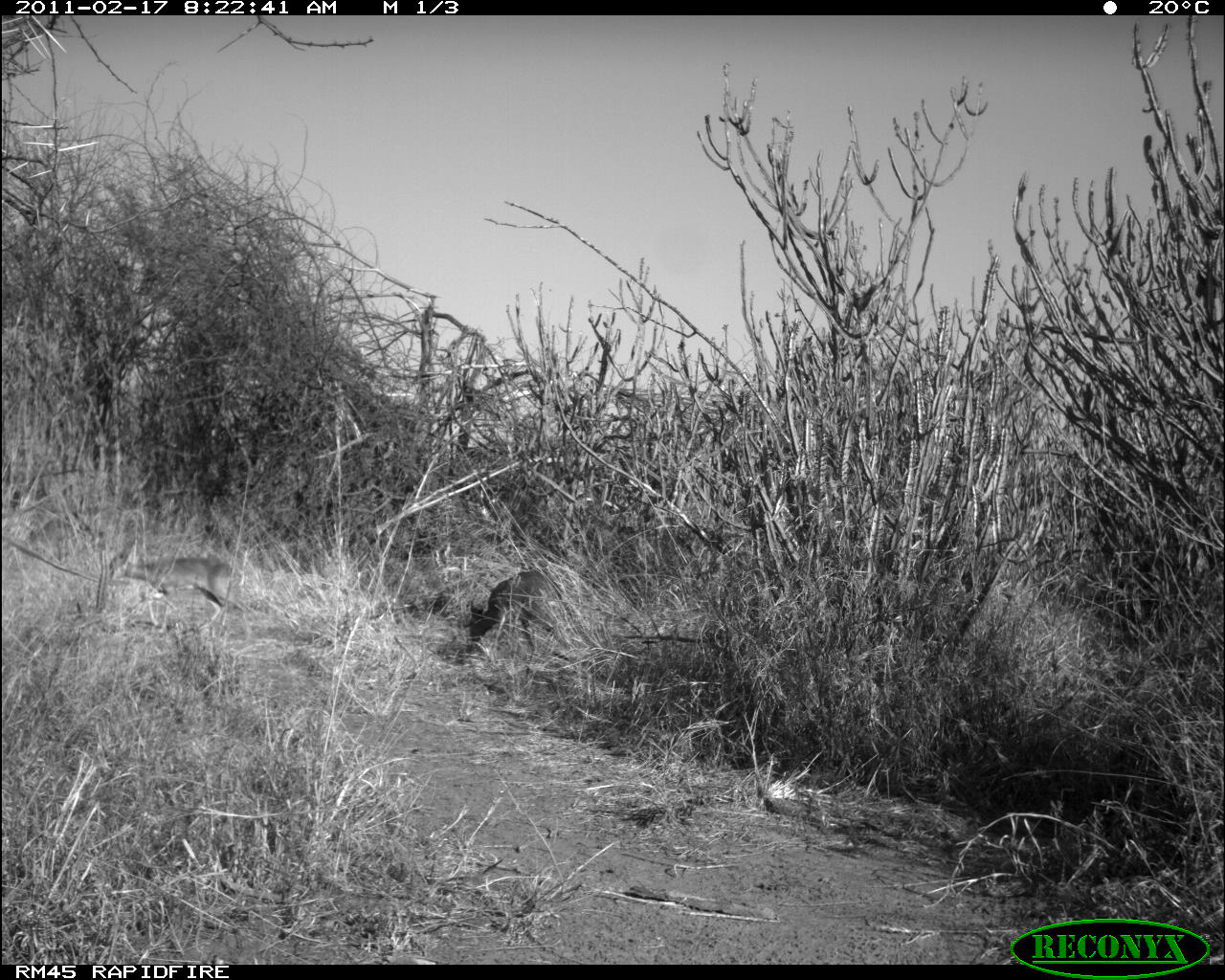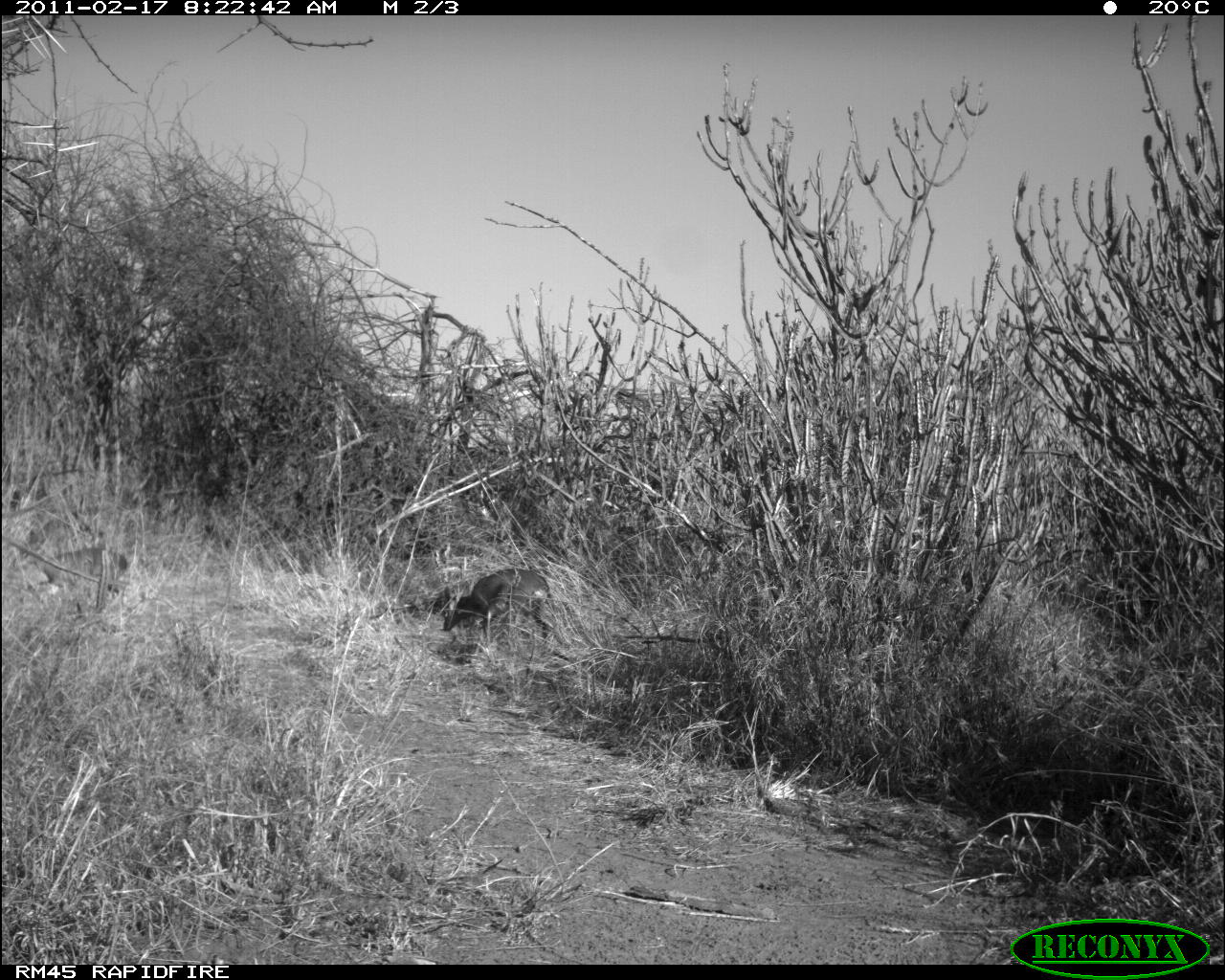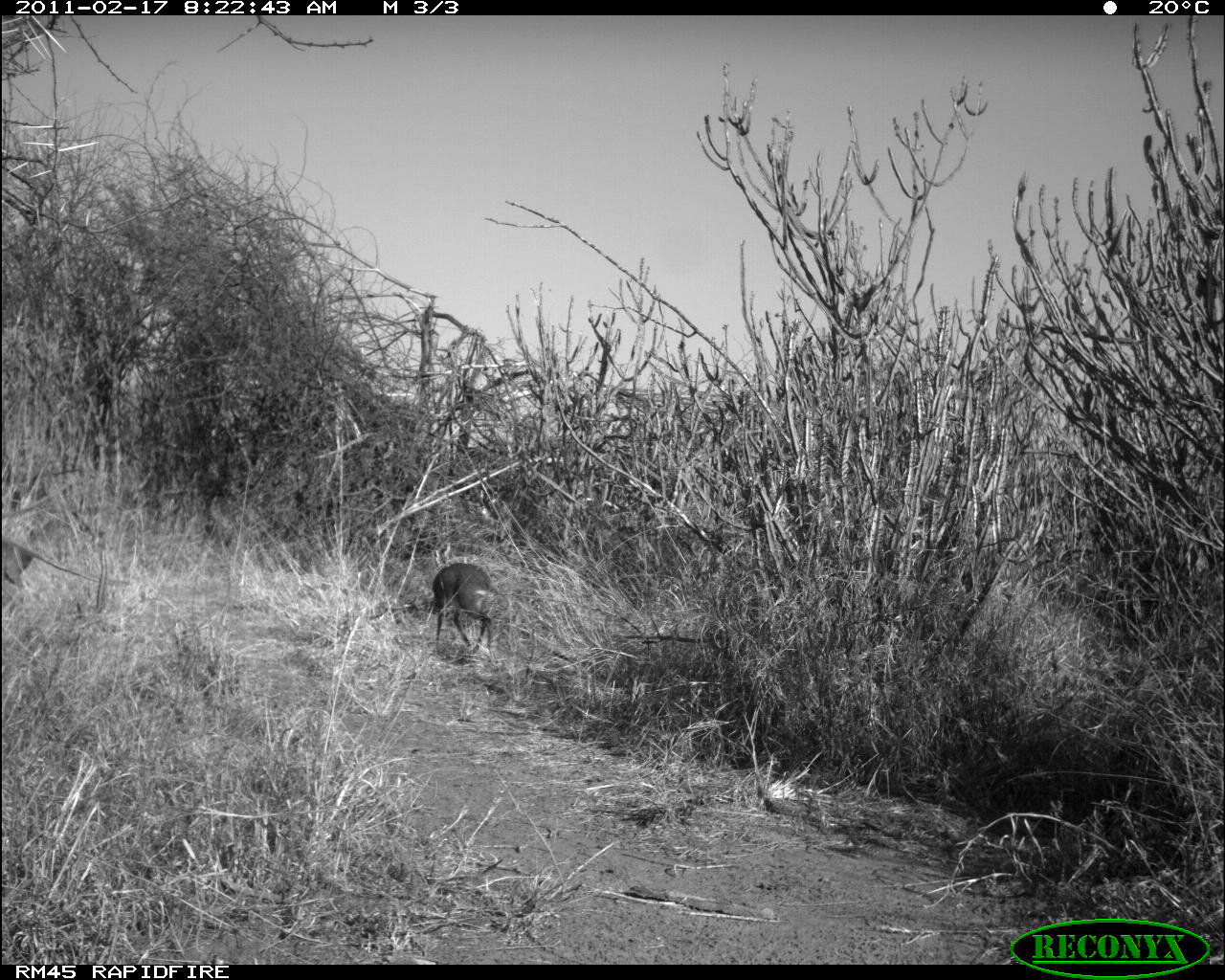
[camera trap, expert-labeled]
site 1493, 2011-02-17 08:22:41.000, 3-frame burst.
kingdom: Animalia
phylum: Chordata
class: Mammalia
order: Artiodactyla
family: Bovidae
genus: Madoqua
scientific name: Madoqua guentheri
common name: günther's dik-dik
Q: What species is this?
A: Madoqua guentheri (günther's dik-dik).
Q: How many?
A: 2.